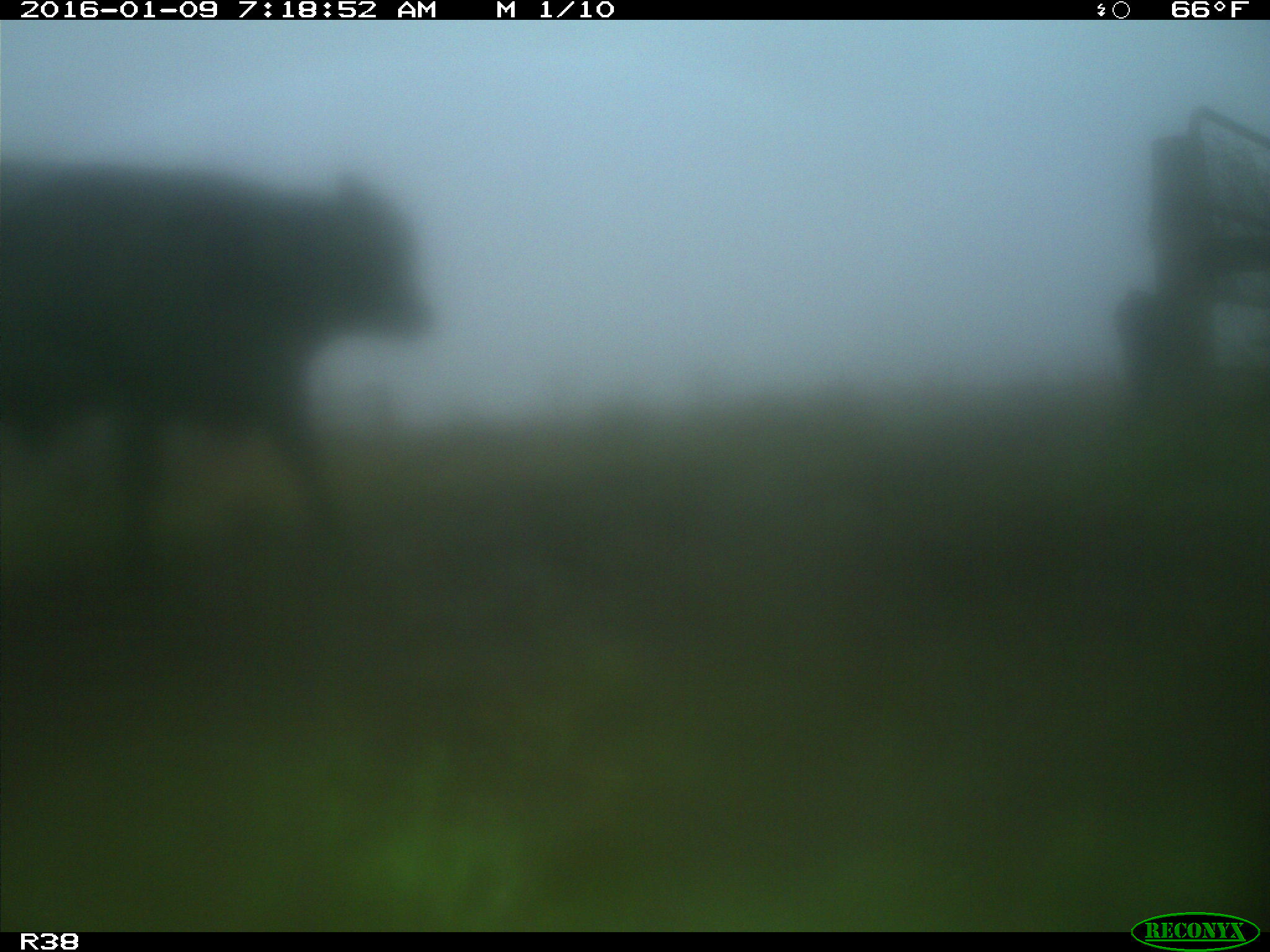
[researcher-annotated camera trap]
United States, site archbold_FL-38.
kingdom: Animalia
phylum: Chordata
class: Mammalia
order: Artiodactyla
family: Bovidae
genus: Bos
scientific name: Bos taurus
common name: domestic cow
Bos taurus (domestic cow).